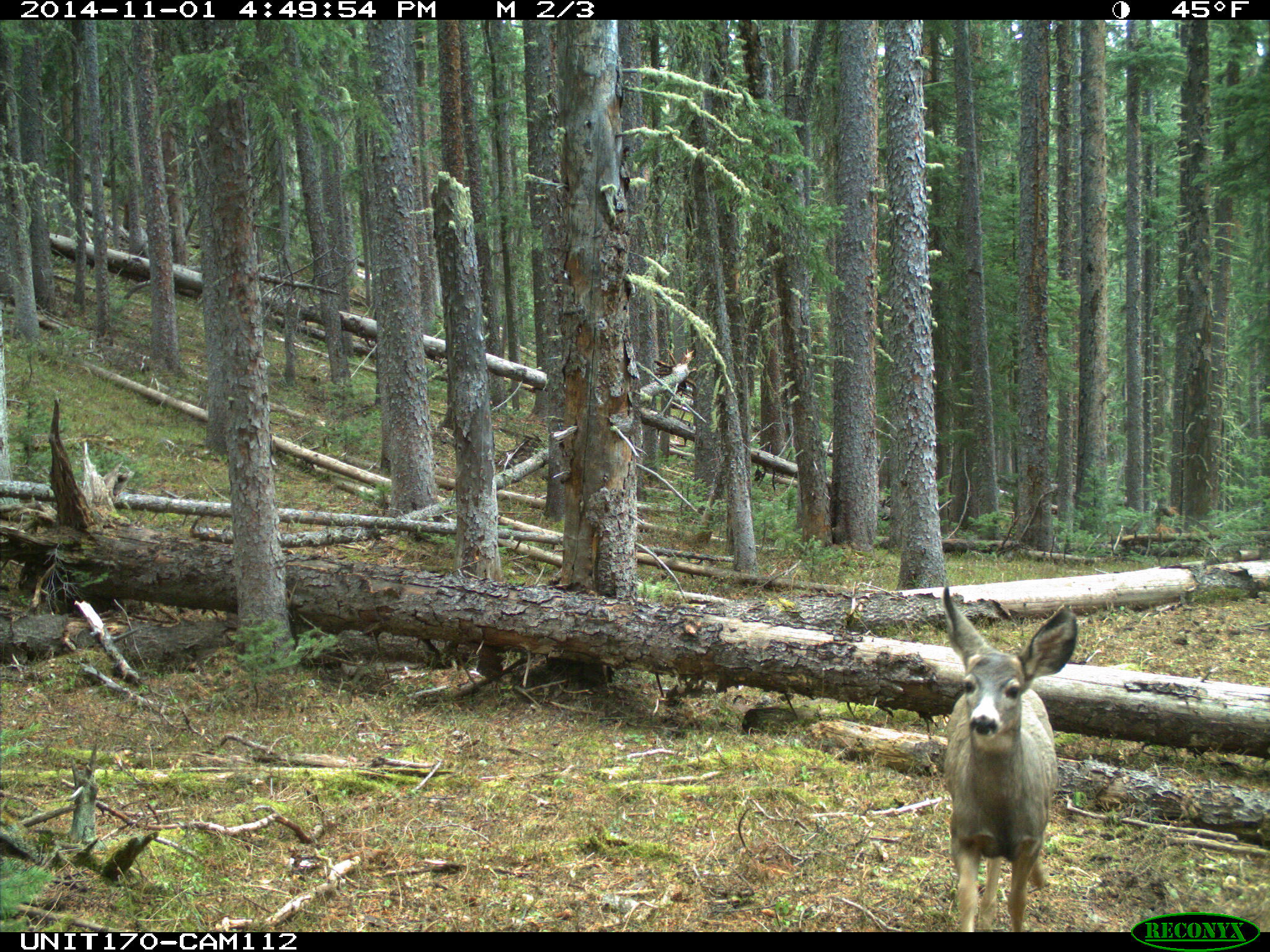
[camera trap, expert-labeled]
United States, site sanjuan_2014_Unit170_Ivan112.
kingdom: Animalia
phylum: Chordata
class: Mammalia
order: Artiodactyla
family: Cervidae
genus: Odocoileus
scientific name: Odocoileus hemionus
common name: mule deer